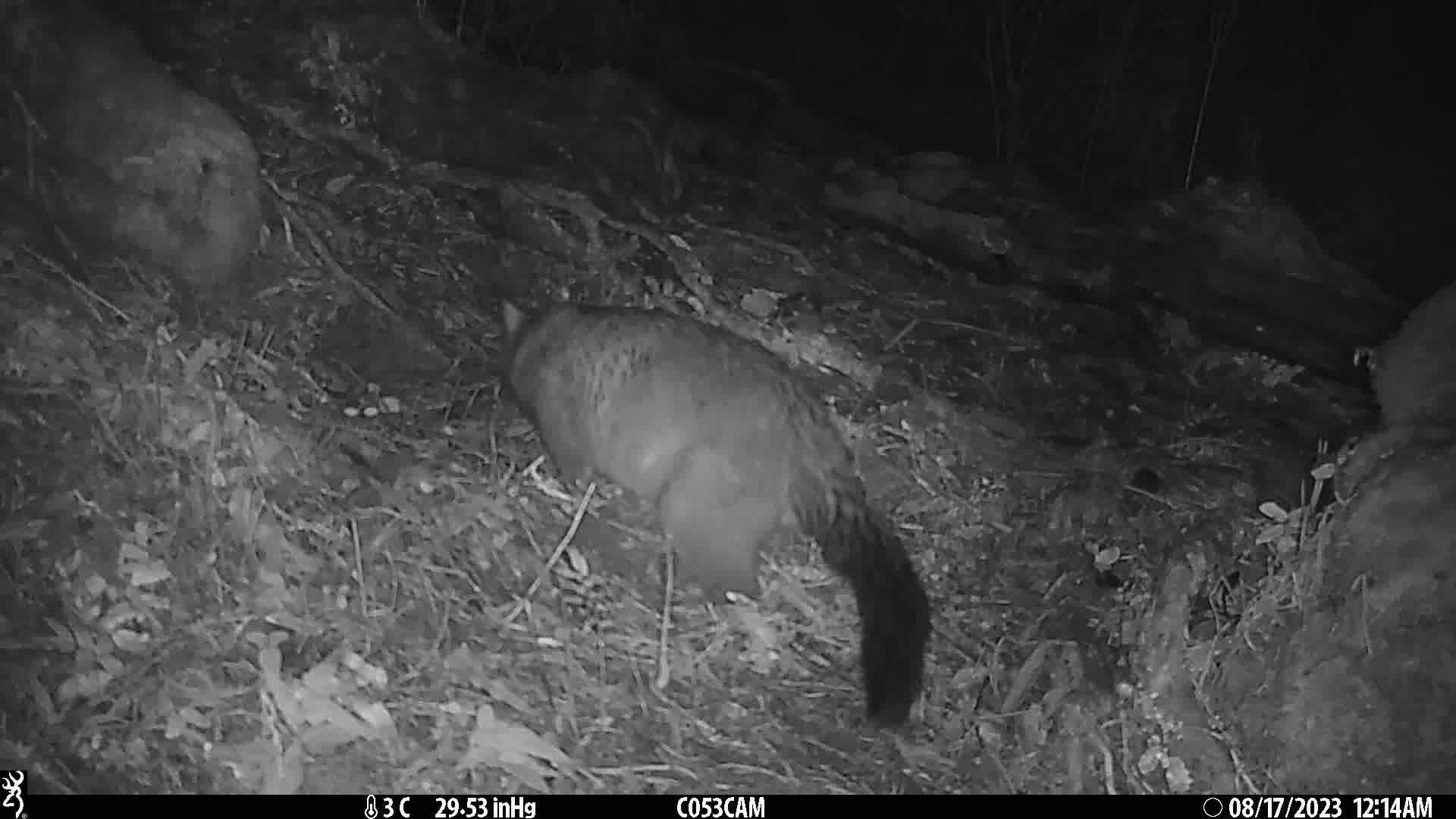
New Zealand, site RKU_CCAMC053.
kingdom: Animalia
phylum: Chordata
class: Mammalia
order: Diprotodontia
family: Phalangeridae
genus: Trichosurus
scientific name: Trichosurus vulpecula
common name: common brushtail possum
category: possum